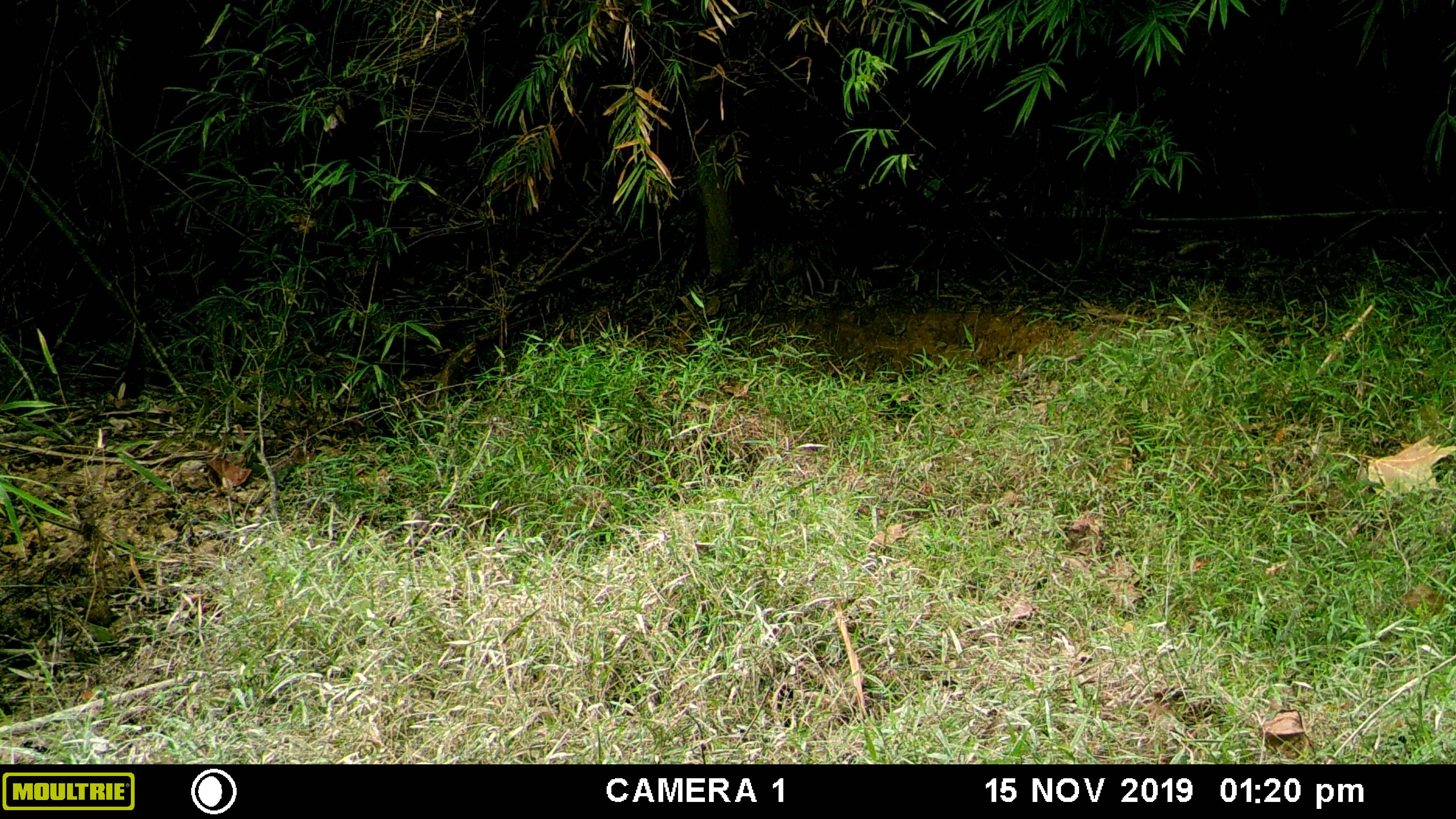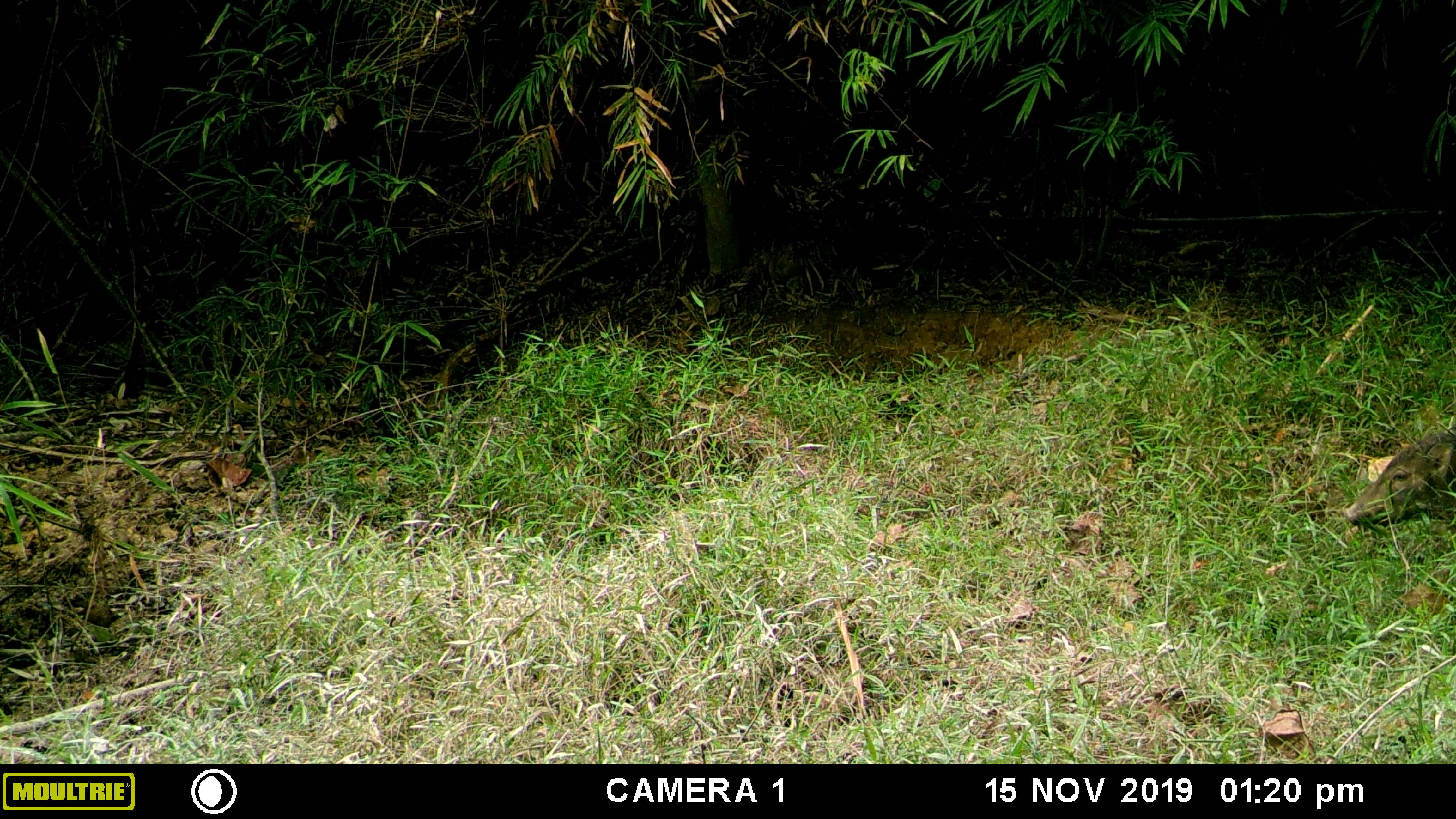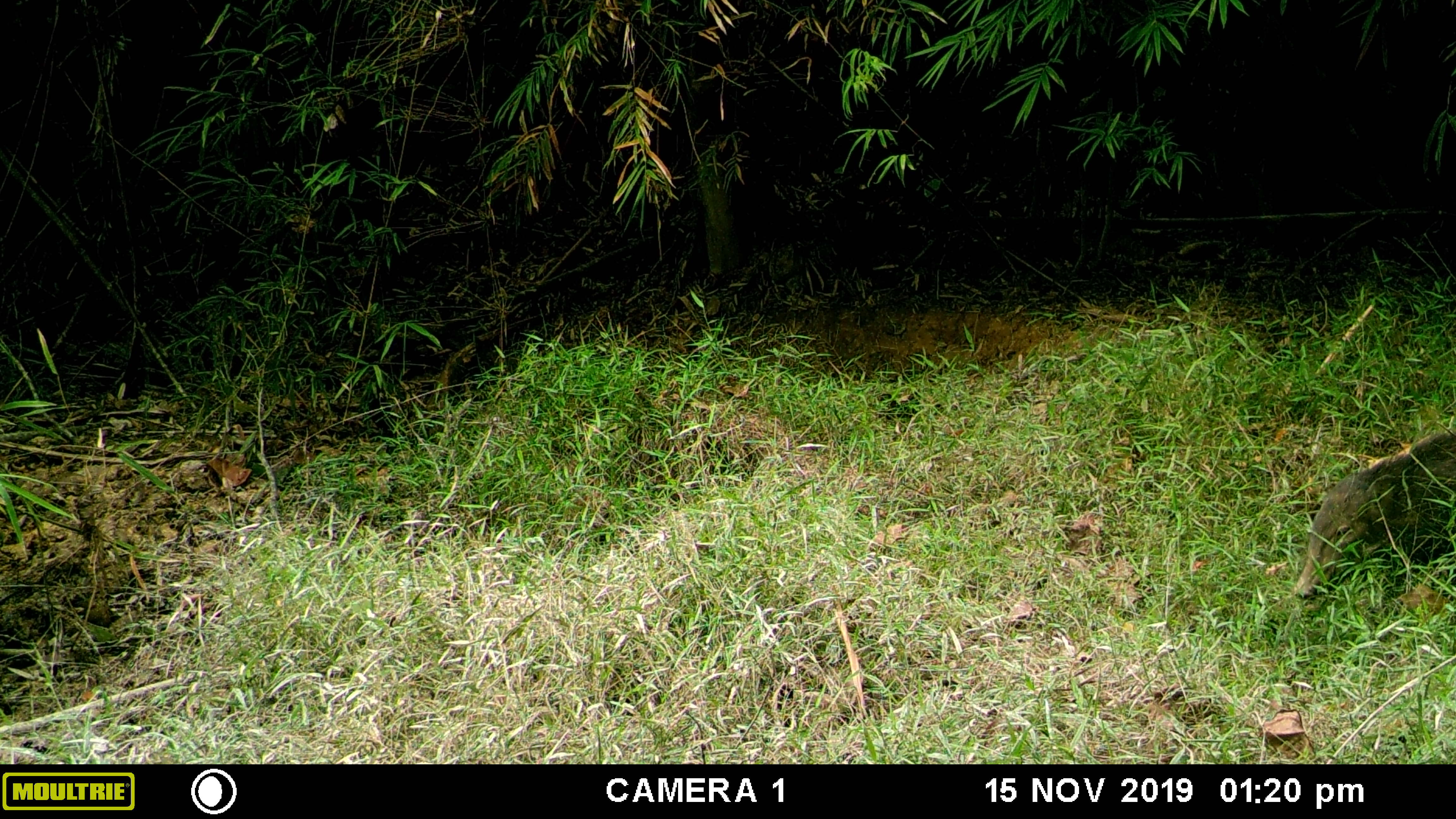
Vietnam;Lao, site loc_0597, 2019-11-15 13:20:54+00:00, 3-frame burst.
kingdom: Animalia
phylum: Chordata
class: Mammalia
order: Artiodactyla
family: Suidae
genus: Sus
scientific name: Sus scrofa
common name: eurasian wild pig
Eurasian wild pig (Sus scrofa). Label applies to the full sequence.